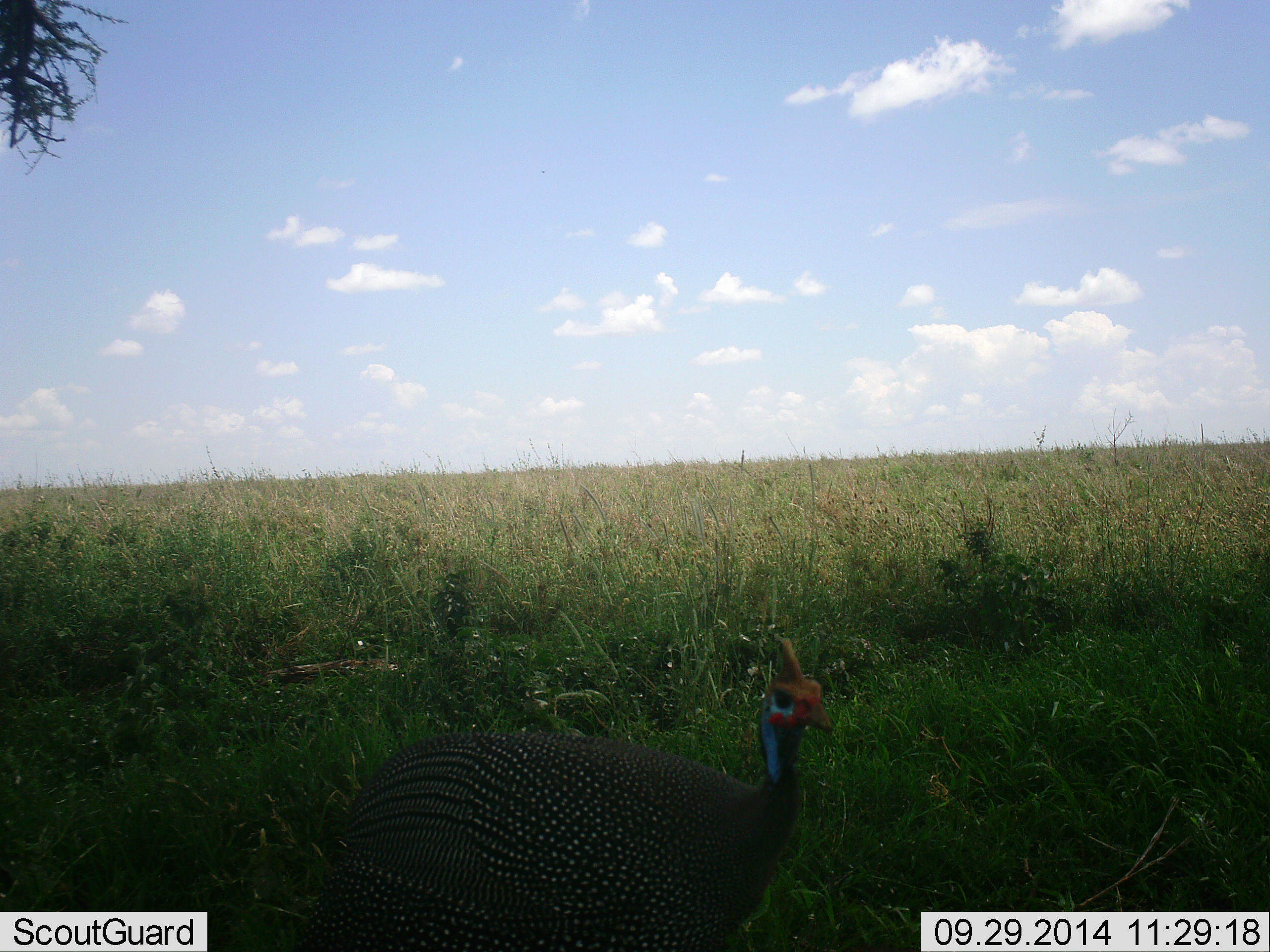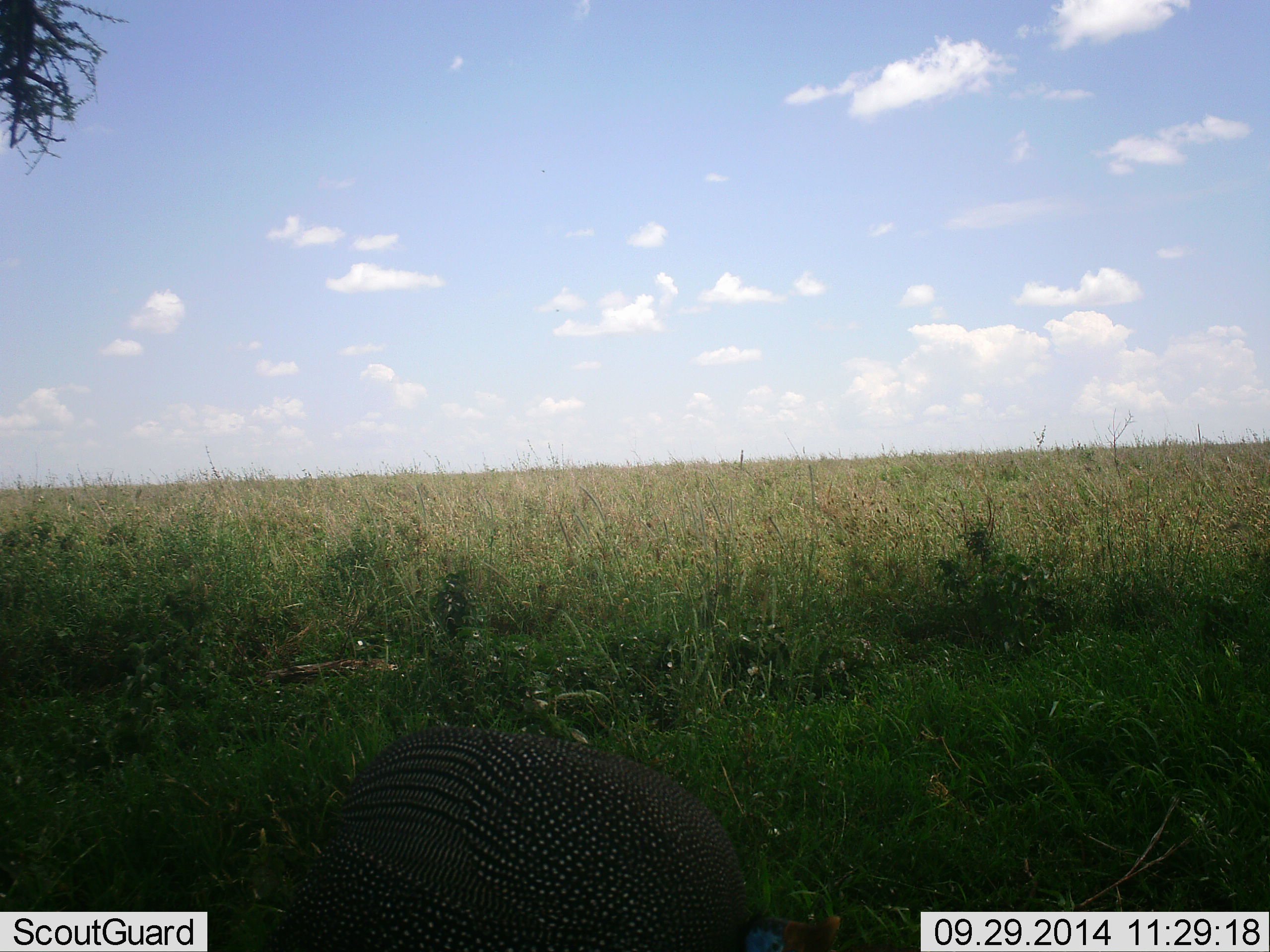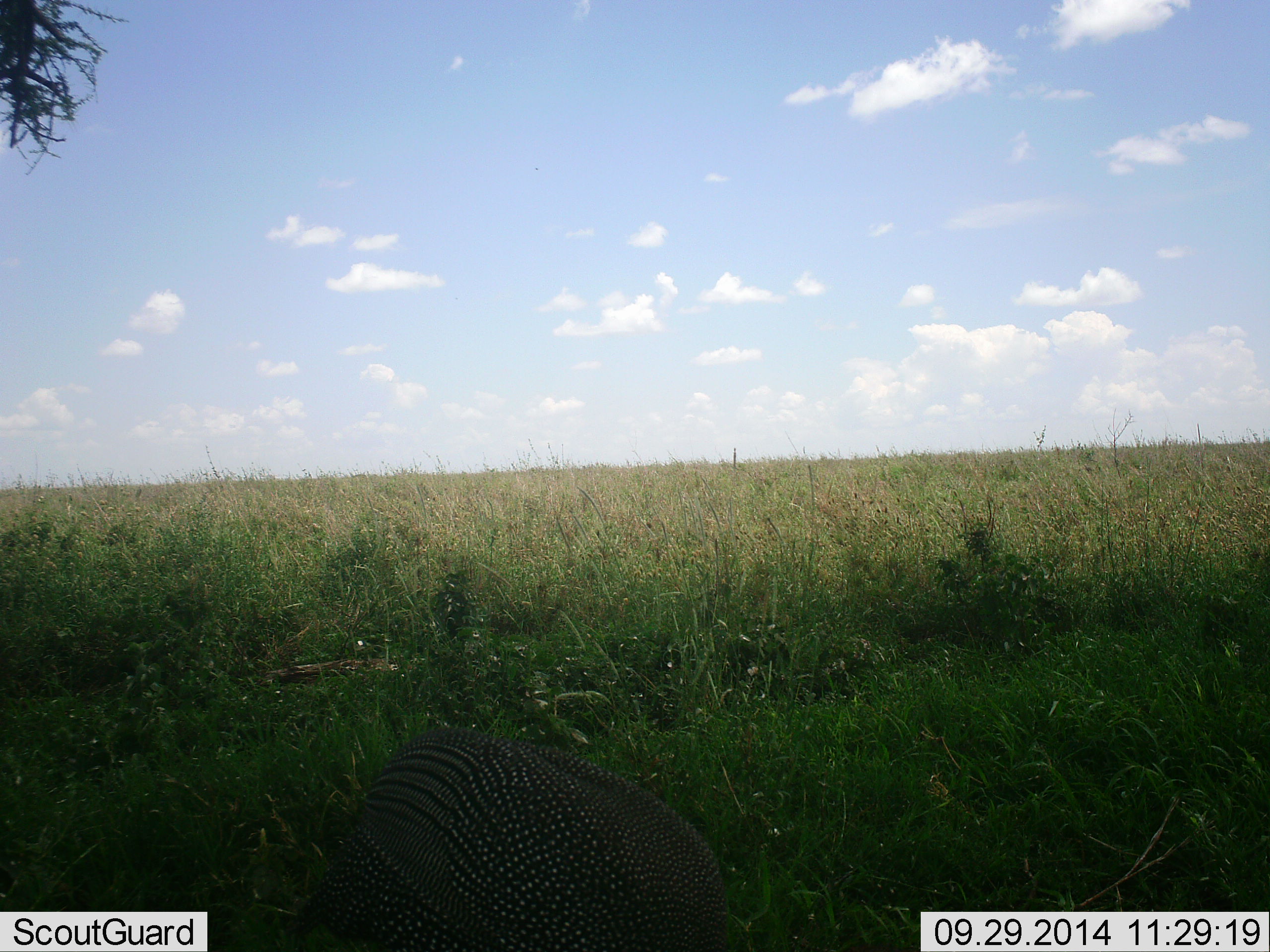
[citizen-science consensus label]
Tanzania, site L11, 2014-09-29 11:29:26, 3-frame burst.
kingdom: Animalia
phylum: Chordata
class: Aves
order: Galliformes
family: Numididae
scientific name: Numididae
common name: guinea fowl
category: guineafowl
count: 1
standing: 40%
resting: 0%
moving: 20%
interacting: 0%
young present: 0%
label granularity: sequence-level